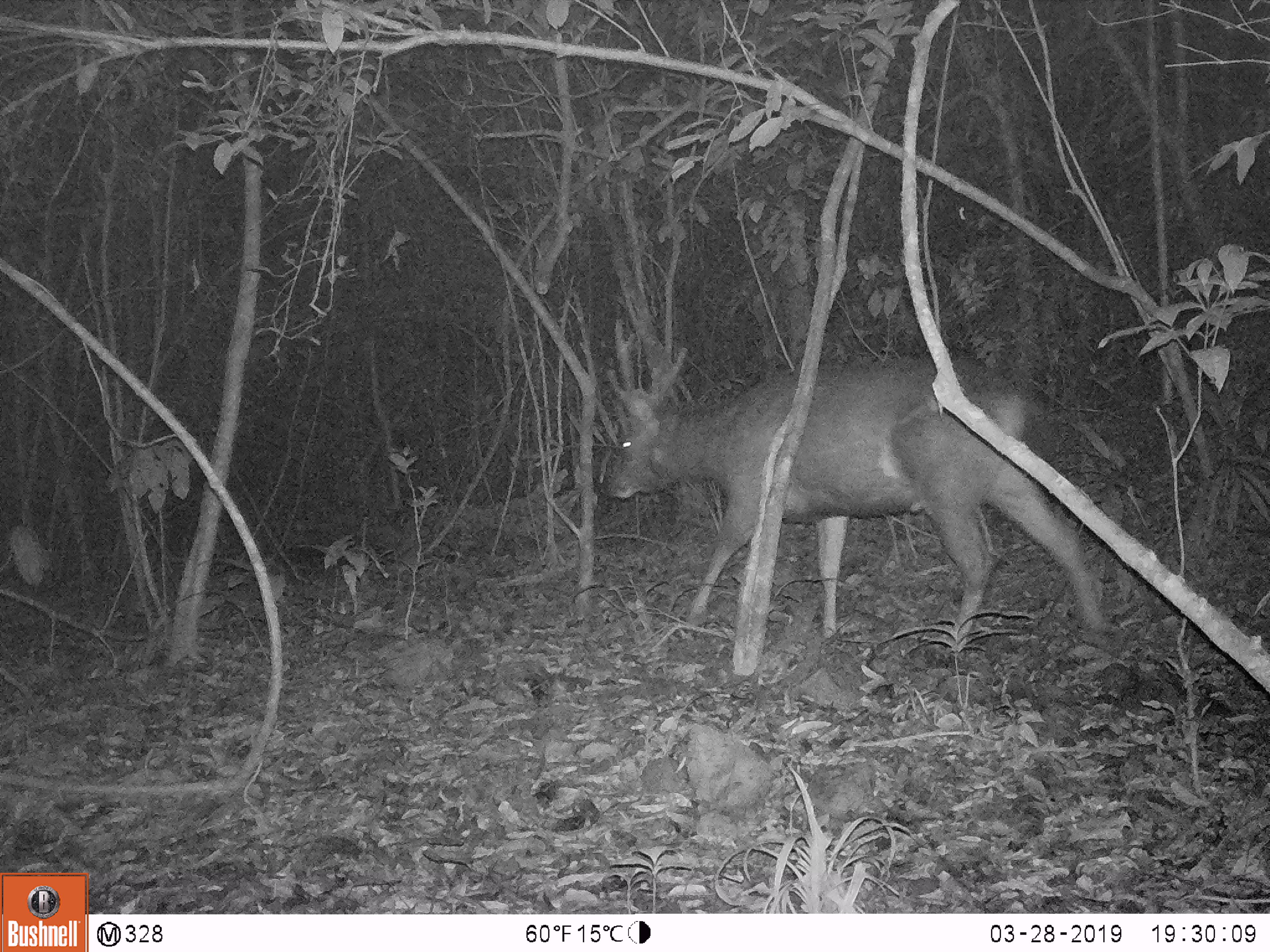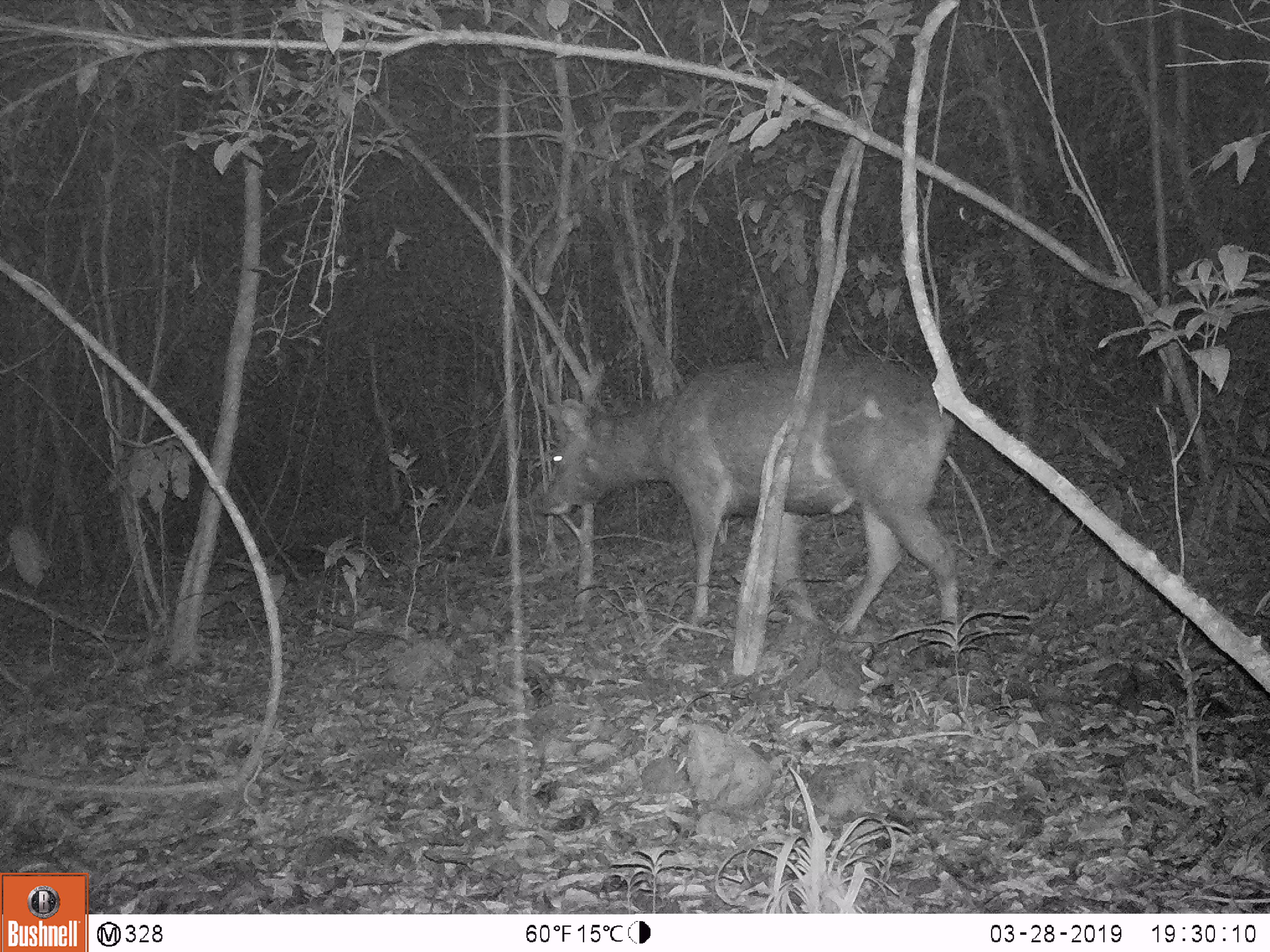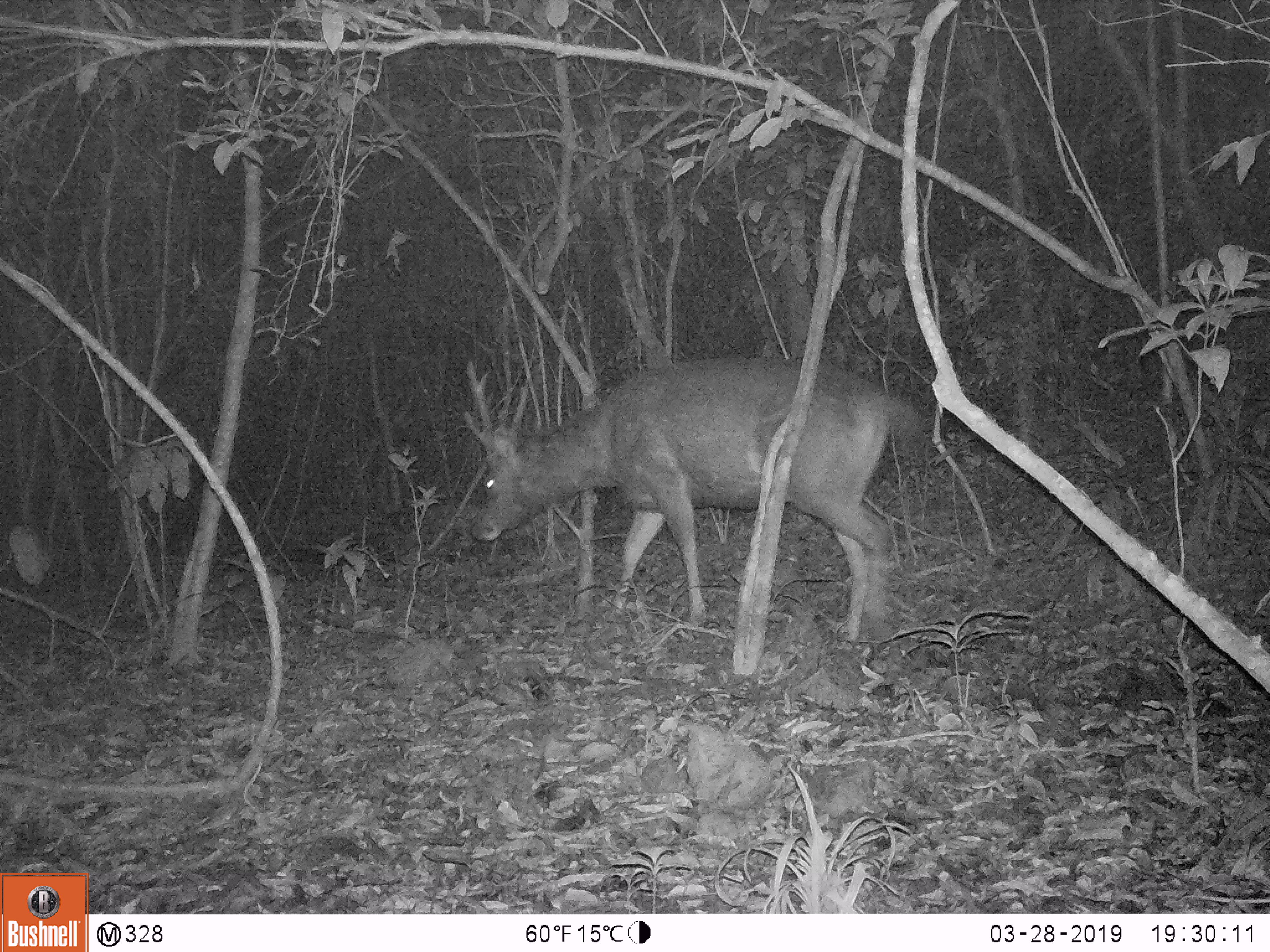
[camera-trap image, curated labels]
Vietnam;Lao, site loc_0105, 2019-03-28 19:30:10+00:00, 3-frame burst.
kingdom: Animalia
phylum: Chordata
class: Mammalia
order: Artiodactyla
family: Cervidae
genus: Rusa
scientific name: Rusa unicolor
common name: sambar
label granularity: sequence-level